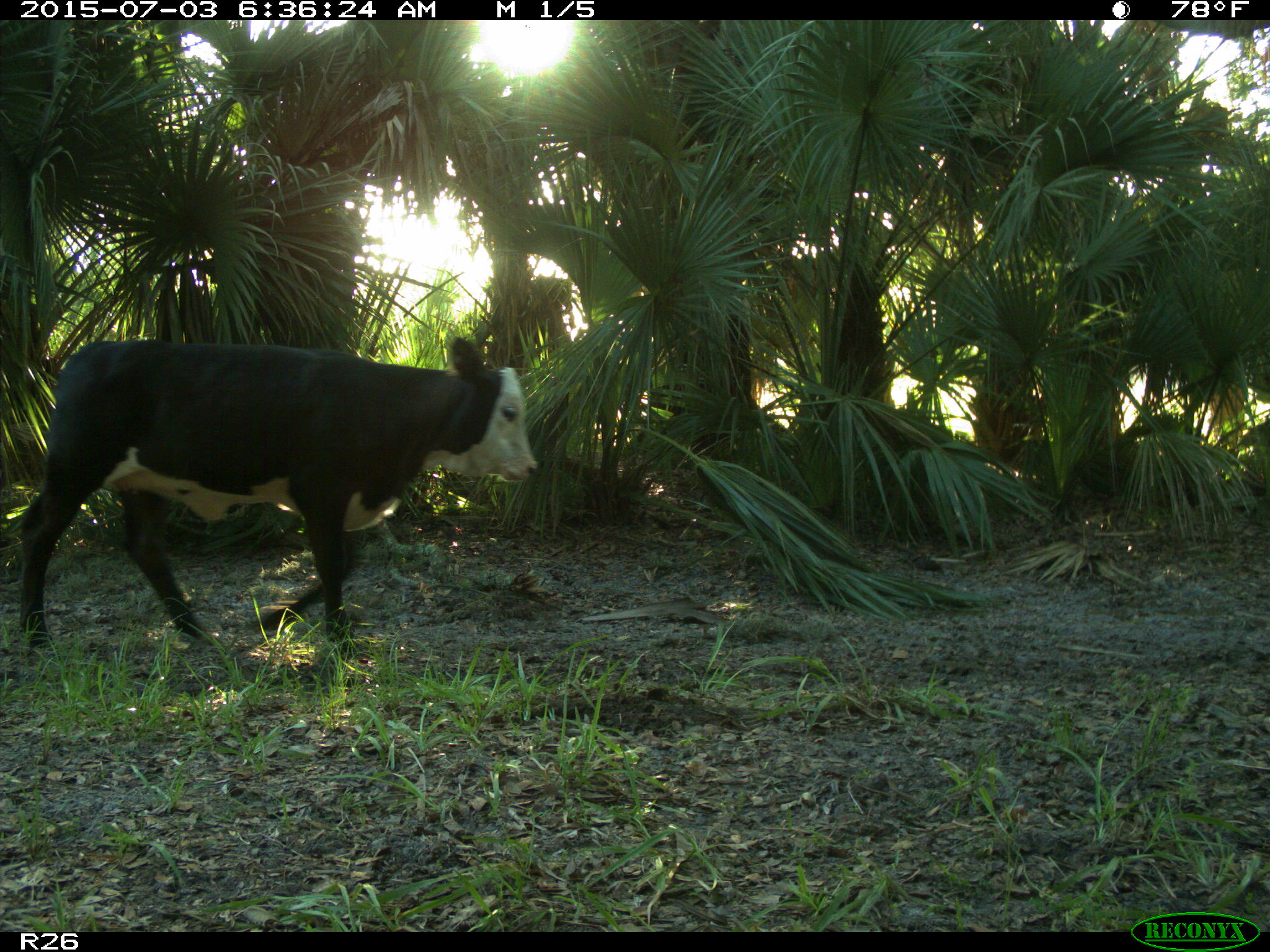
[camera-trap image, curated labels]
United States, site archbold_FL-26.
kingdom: Animalia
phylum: Chordata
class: Mammalia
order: Artiodactyla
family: Bovidae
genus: Bos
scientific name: Bos taurus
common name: domestic cow